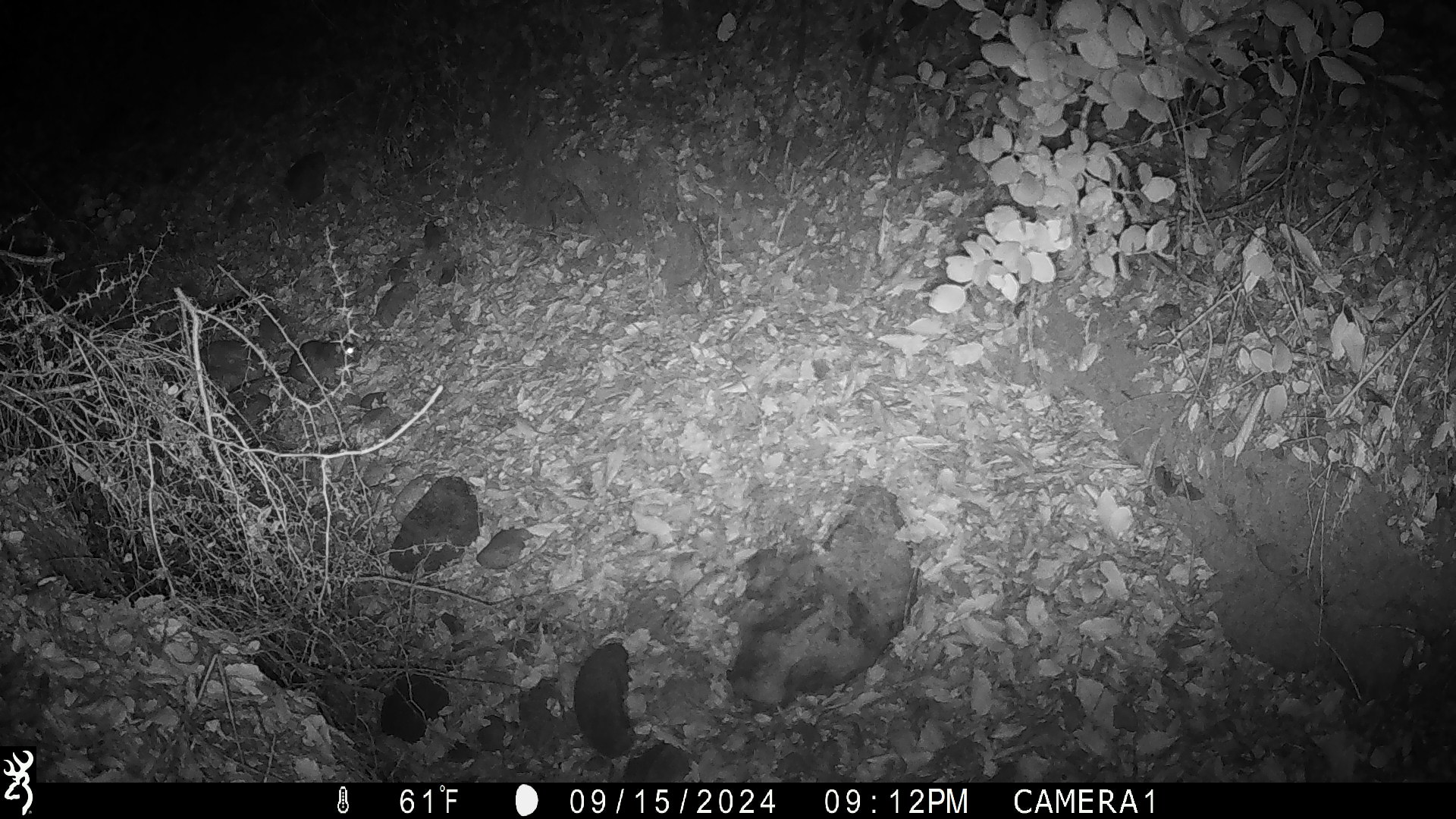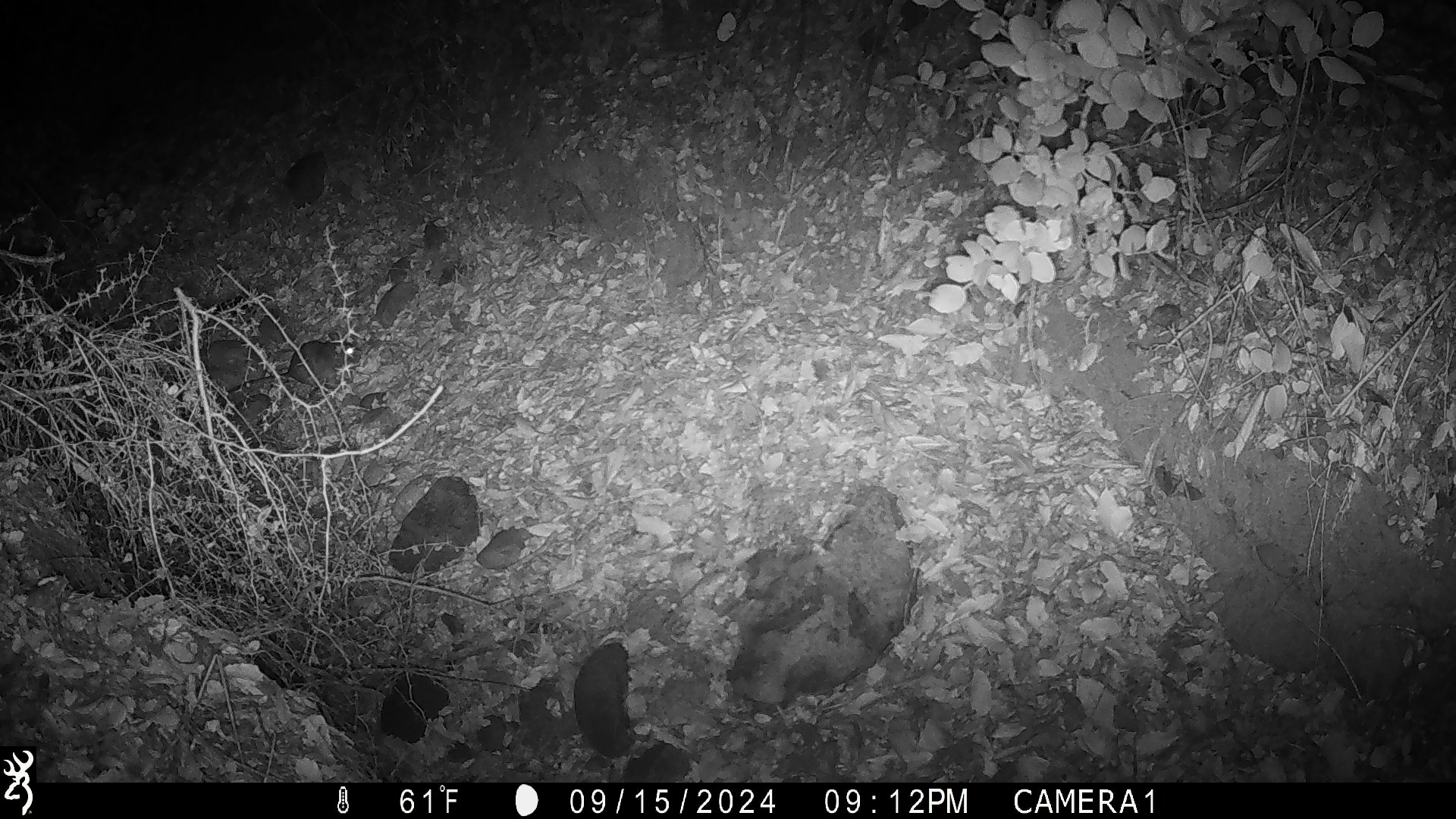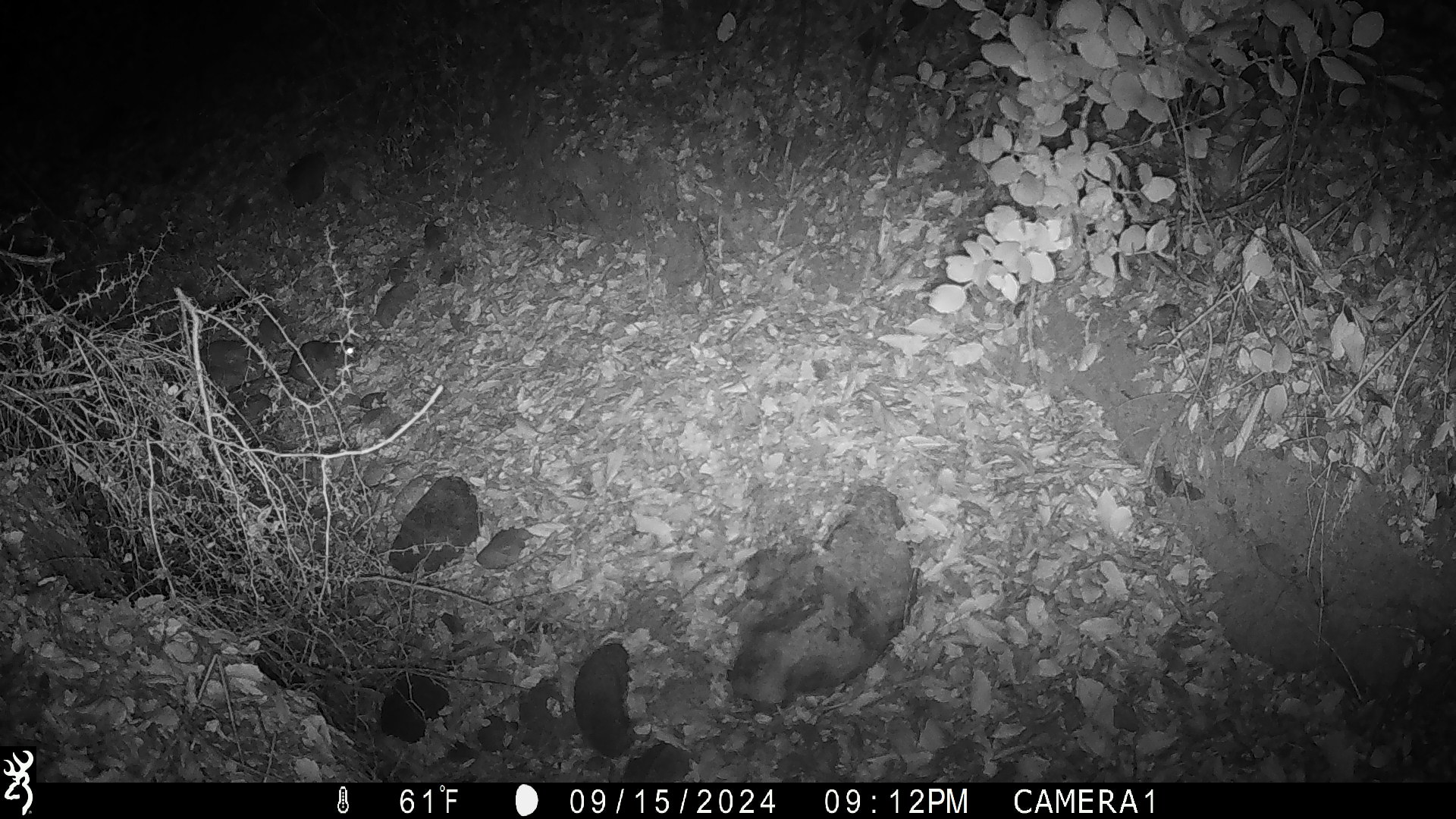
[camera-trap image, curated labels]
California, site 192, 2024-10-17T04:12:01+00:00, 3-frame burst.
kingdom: Animalia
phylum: Chordata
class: Mammalia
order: Rodentia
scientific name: Rodentia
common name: mouse or rat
Mouse or rat (Rodentia).